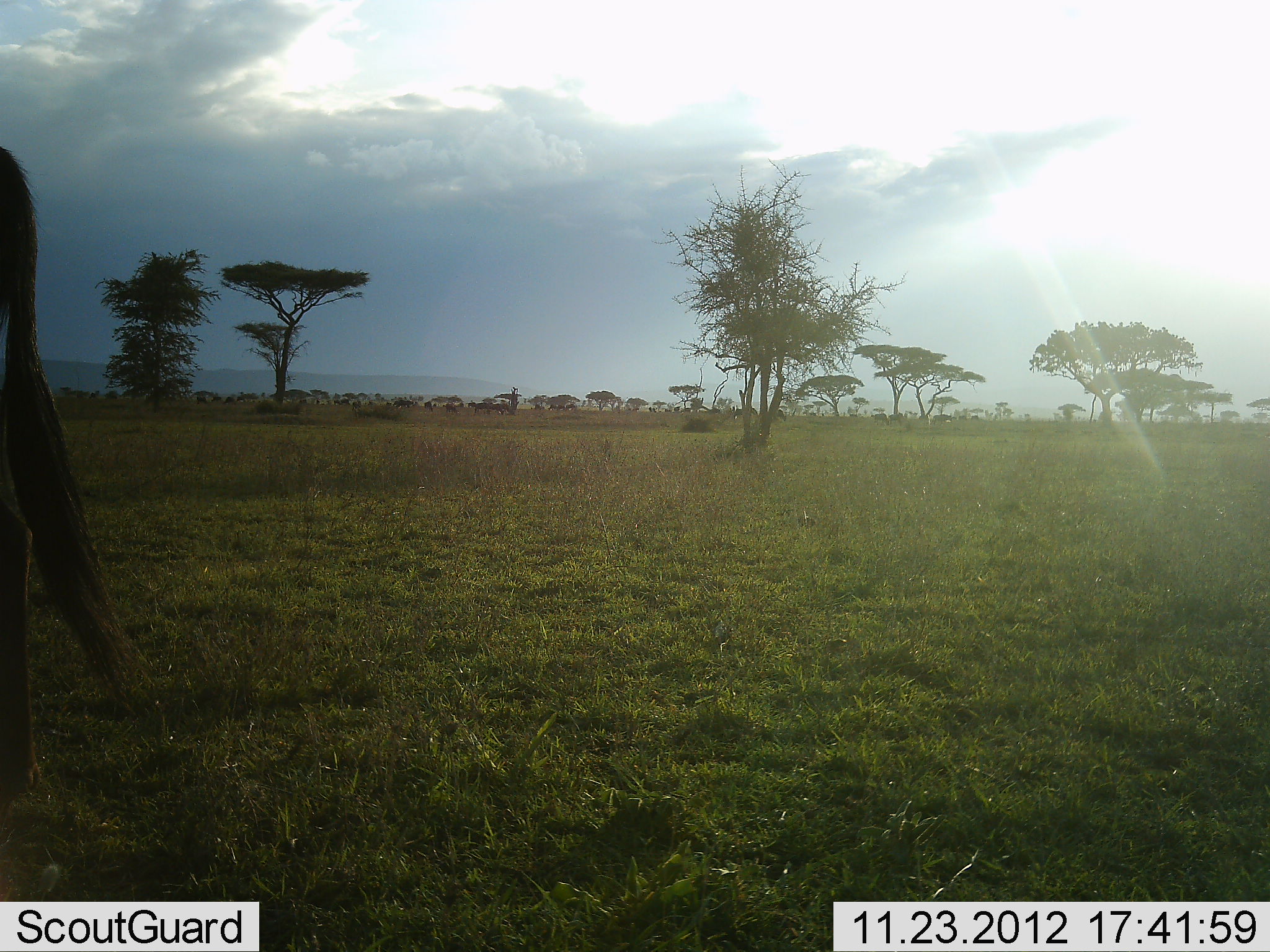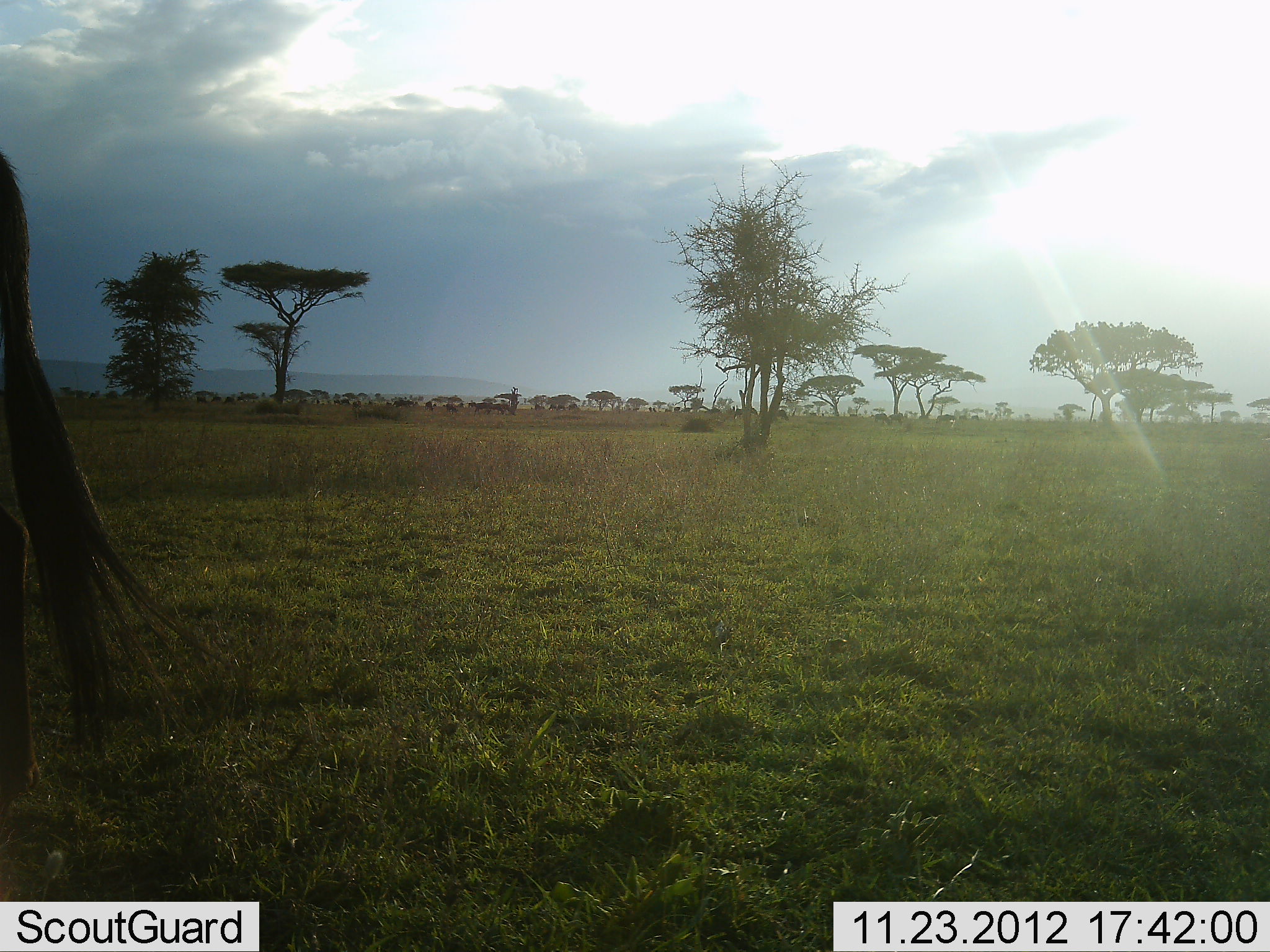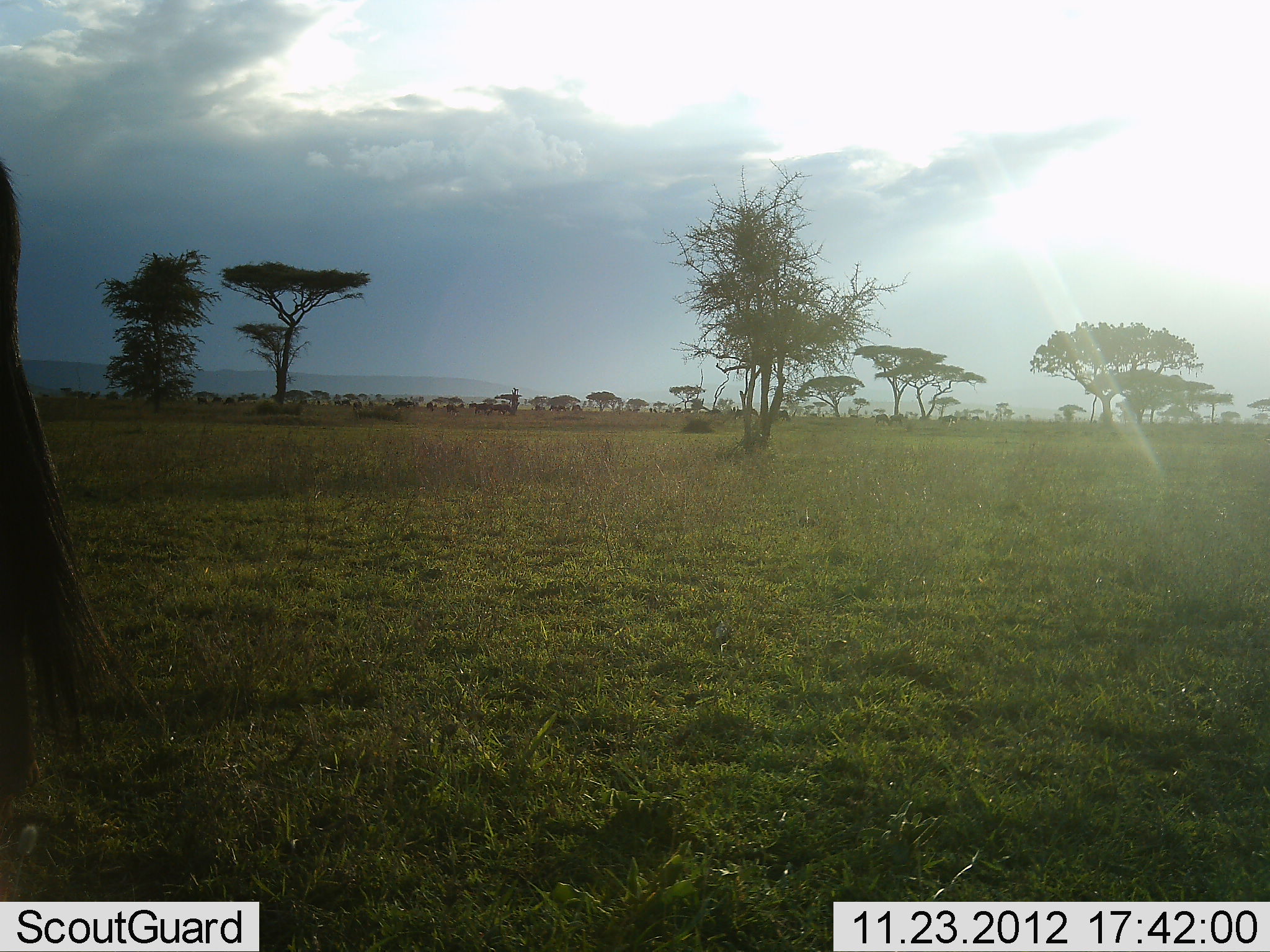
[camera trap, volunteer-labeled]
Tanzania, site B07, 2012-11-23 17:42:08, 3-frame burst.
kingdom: Animalia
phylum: Chordata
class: Mammalia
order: Artiodactyla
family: Bovidae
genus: Connochaetes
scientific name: Connochaetes taurinus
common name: blue wildebeest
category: wildebeest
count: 1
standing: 90%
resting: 0%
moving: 40%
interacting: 0%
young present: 0%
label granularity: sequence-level